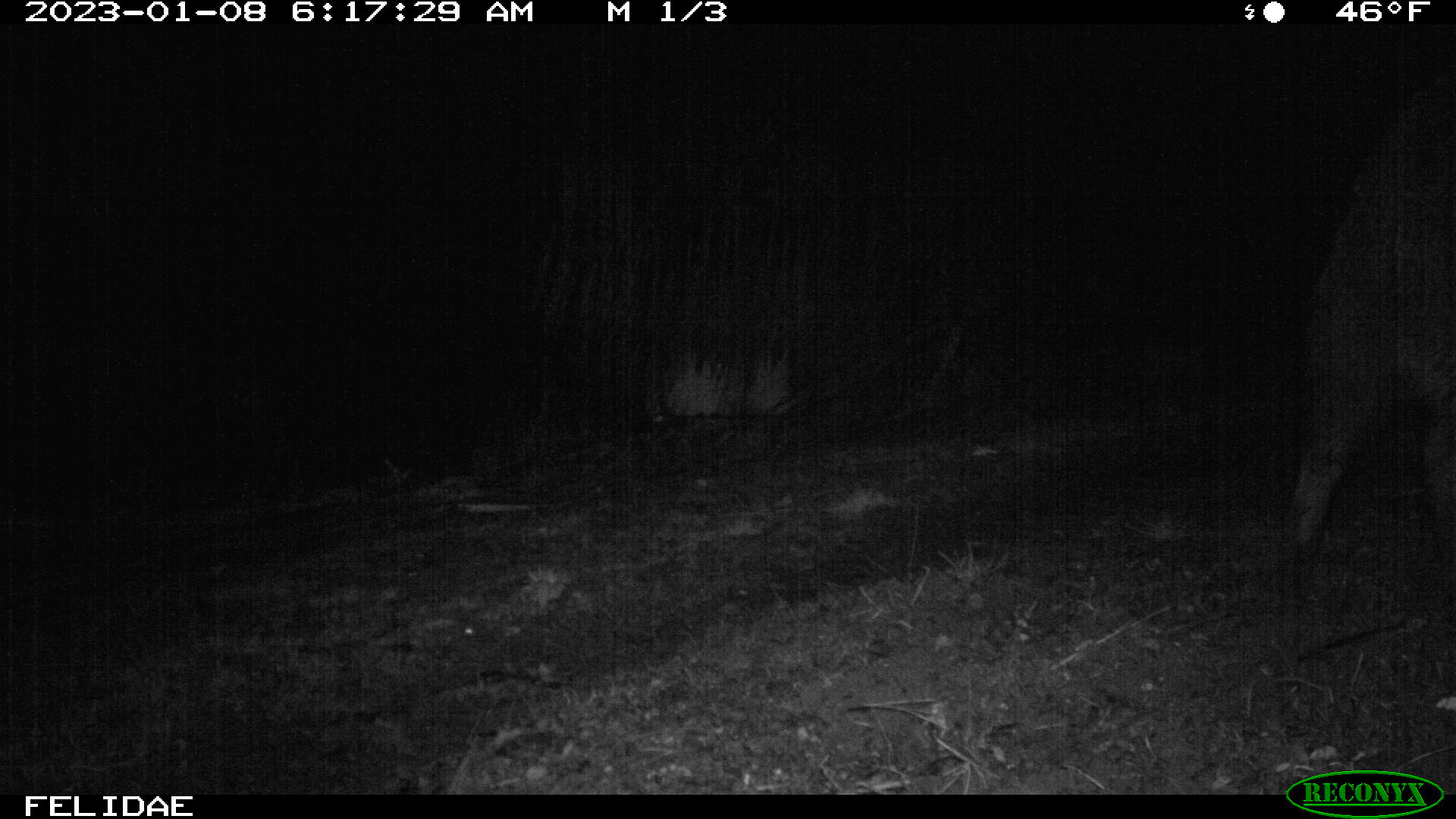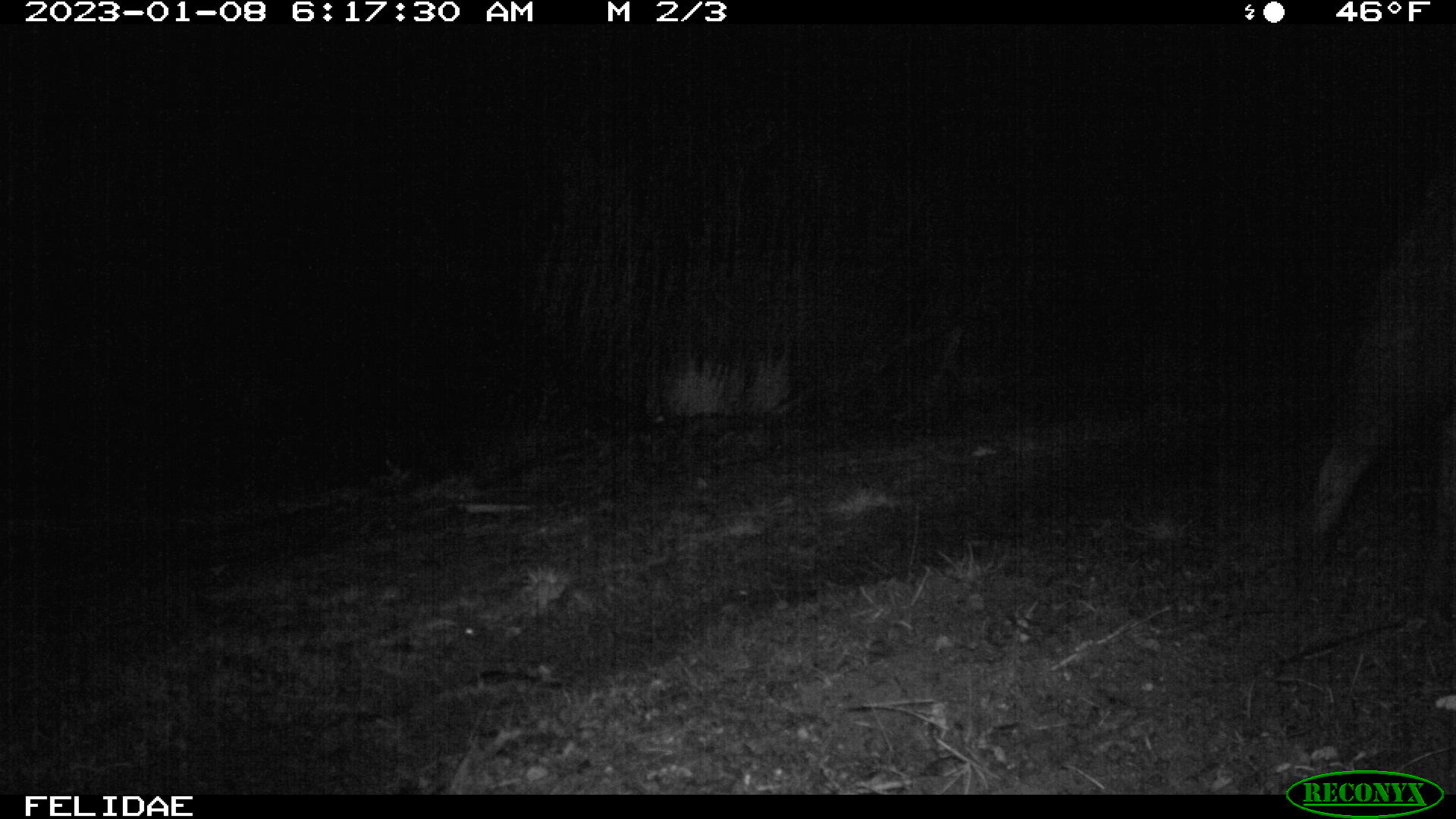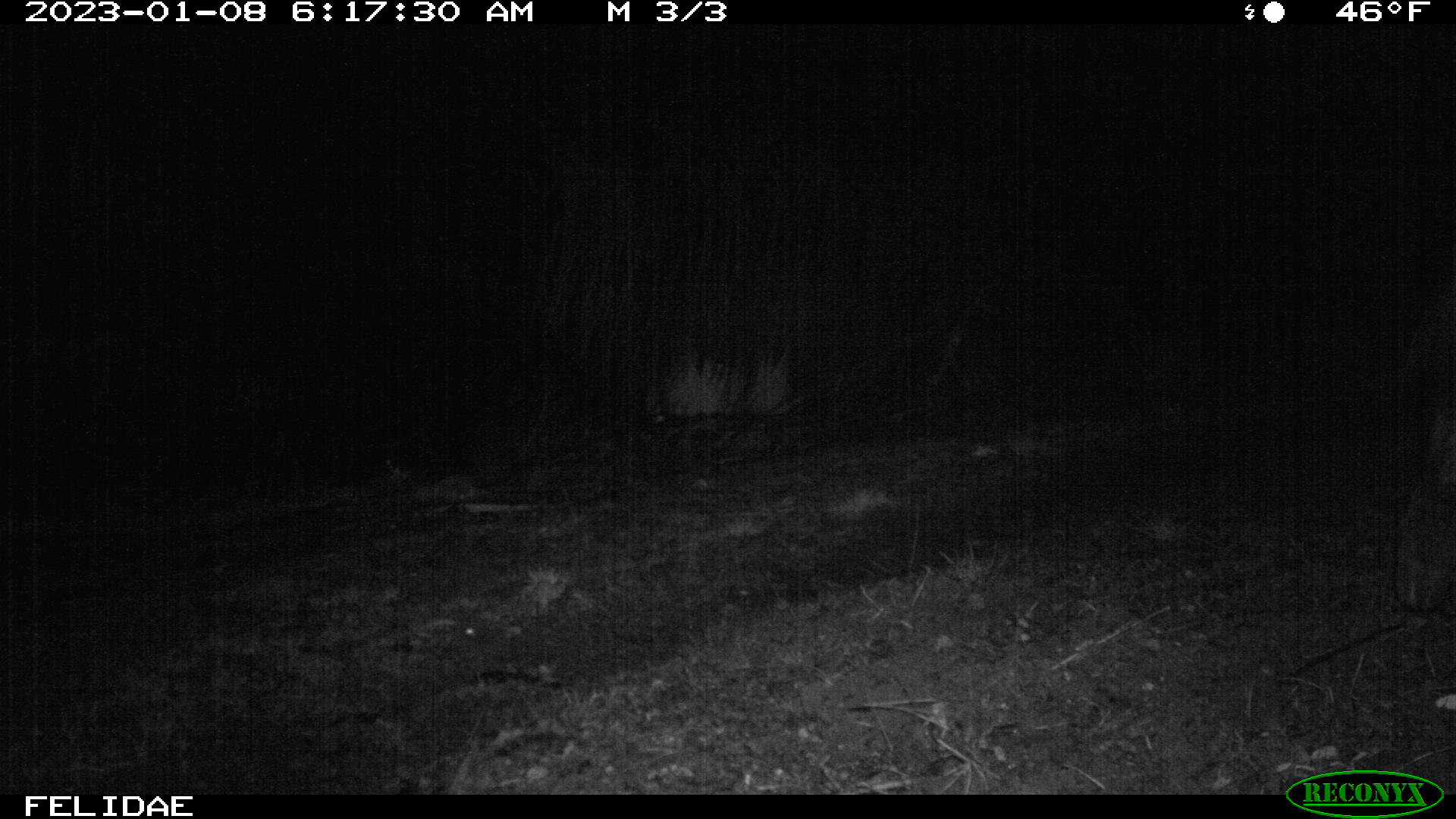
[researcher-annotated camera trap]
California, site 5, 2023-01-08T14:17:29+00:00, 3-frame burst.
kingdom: Animalia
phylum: Chordata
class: Mammalia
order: Artiodactyla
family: Suidae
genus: Sus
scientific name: Sus scrofa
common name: wild boar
Wild boar (Sus scrofa).